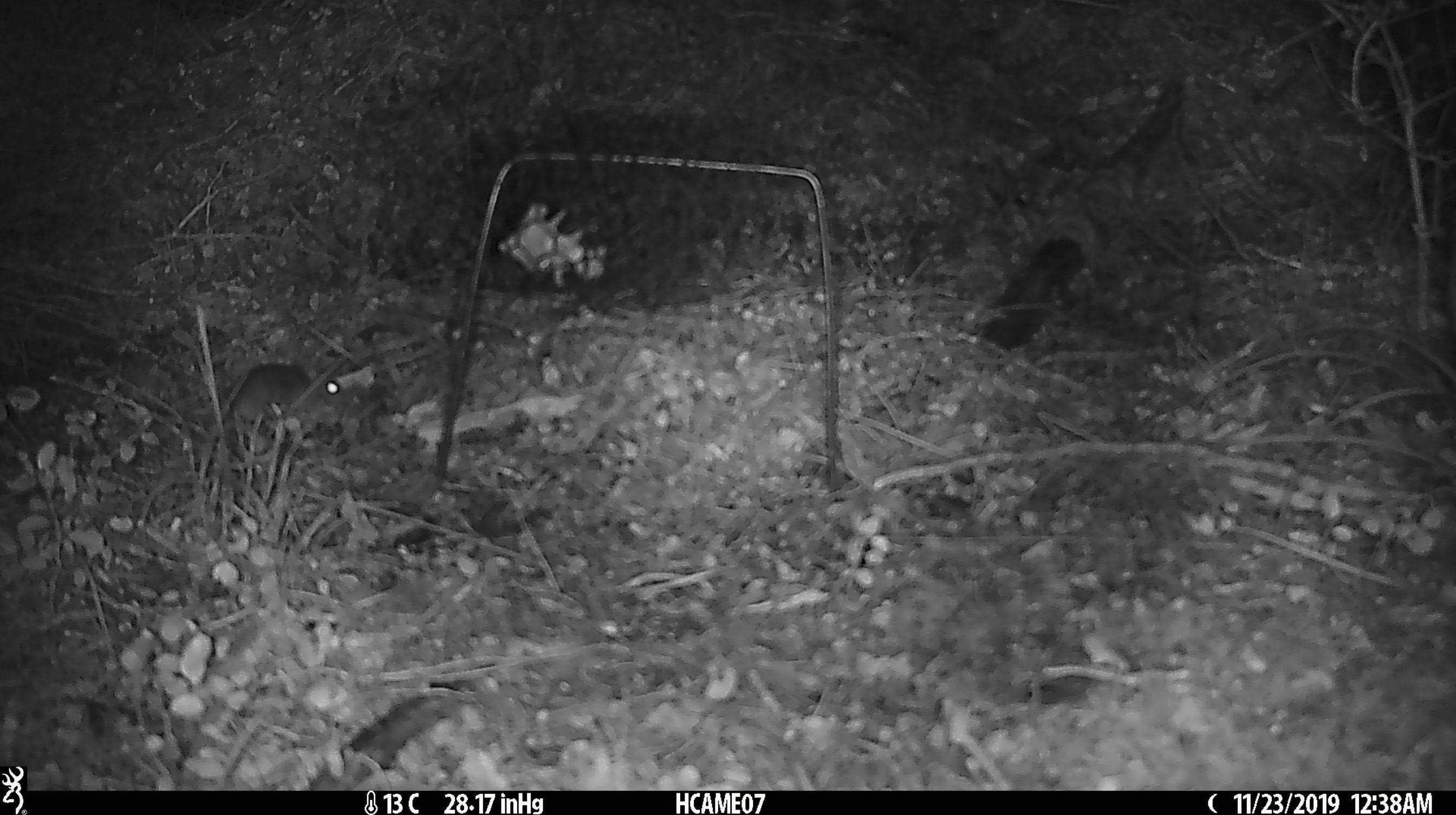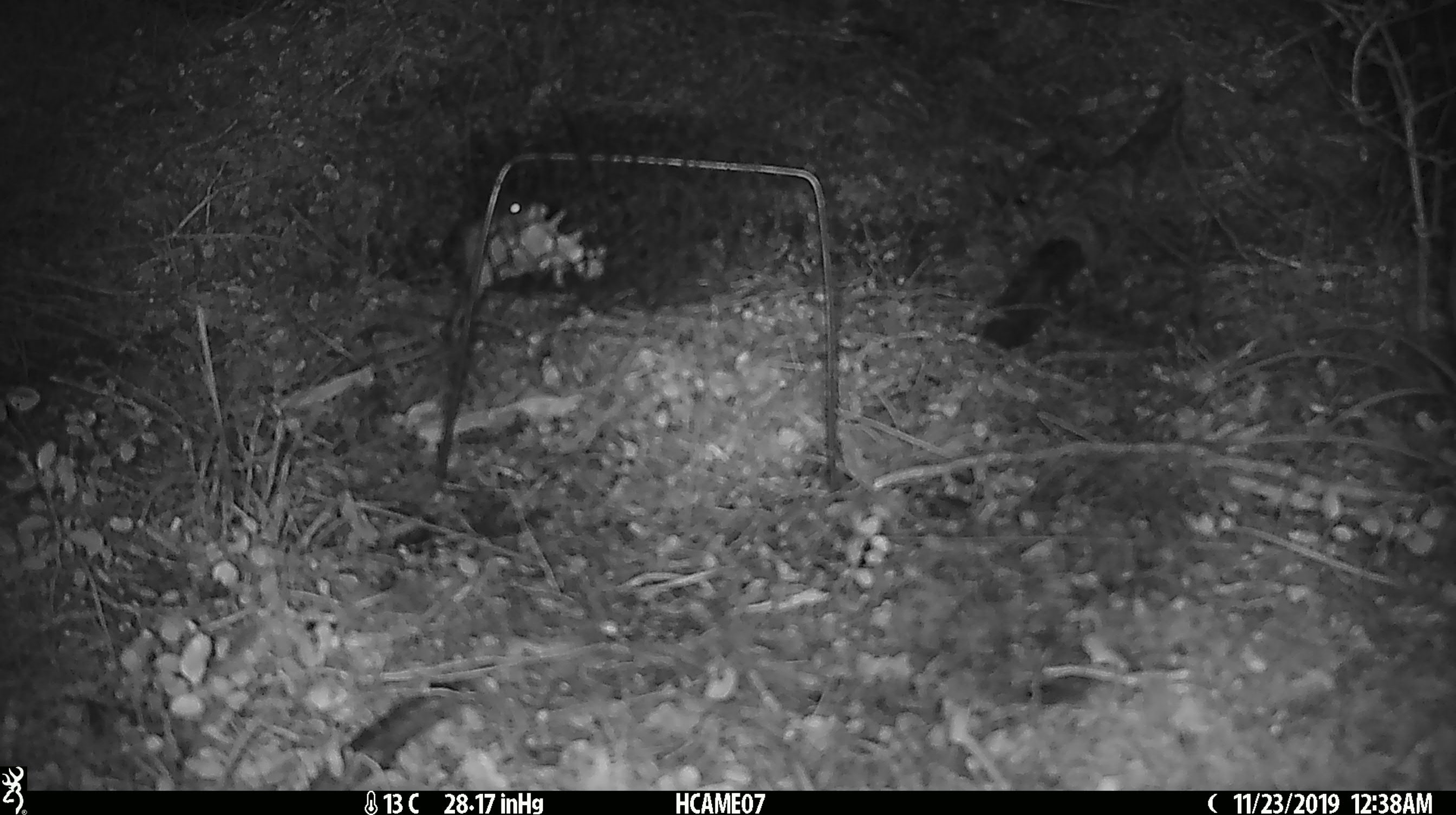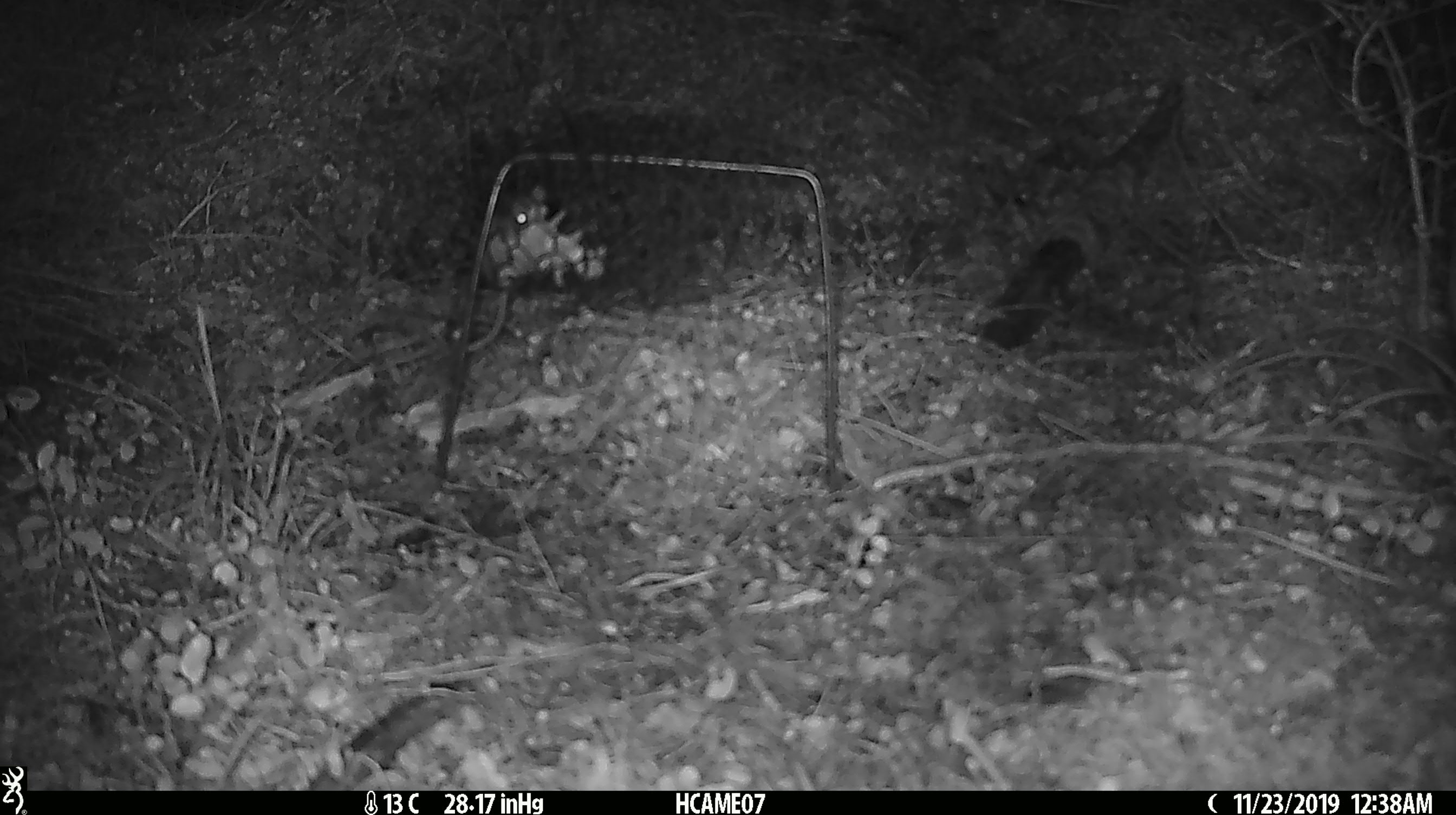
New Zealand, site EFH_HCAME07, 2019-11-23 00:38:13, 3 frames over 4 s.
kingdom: Animalia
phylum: Chordata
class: Mammalia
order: Rodentia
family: Muridae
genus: Mus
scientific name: Mus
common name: mouse